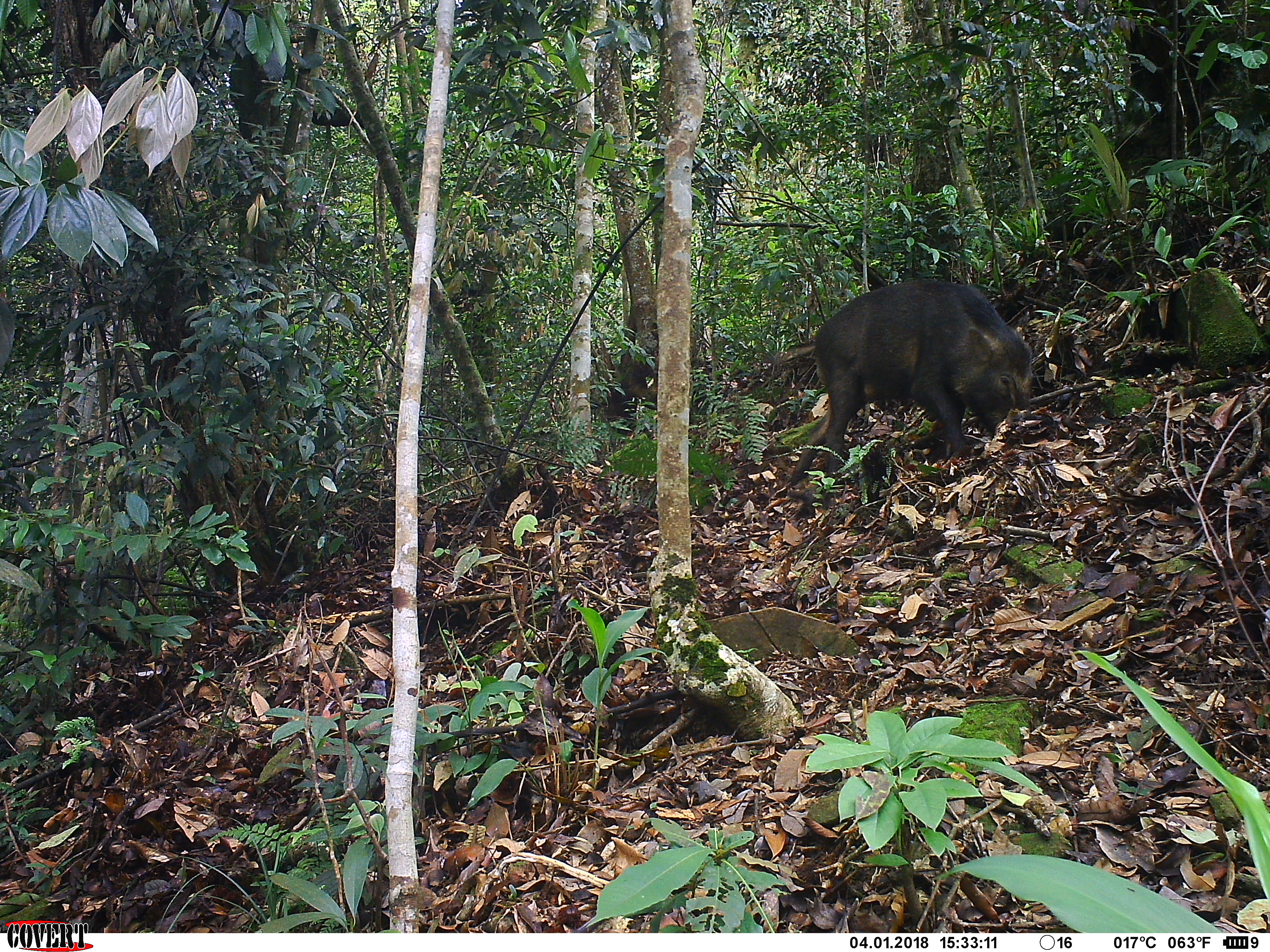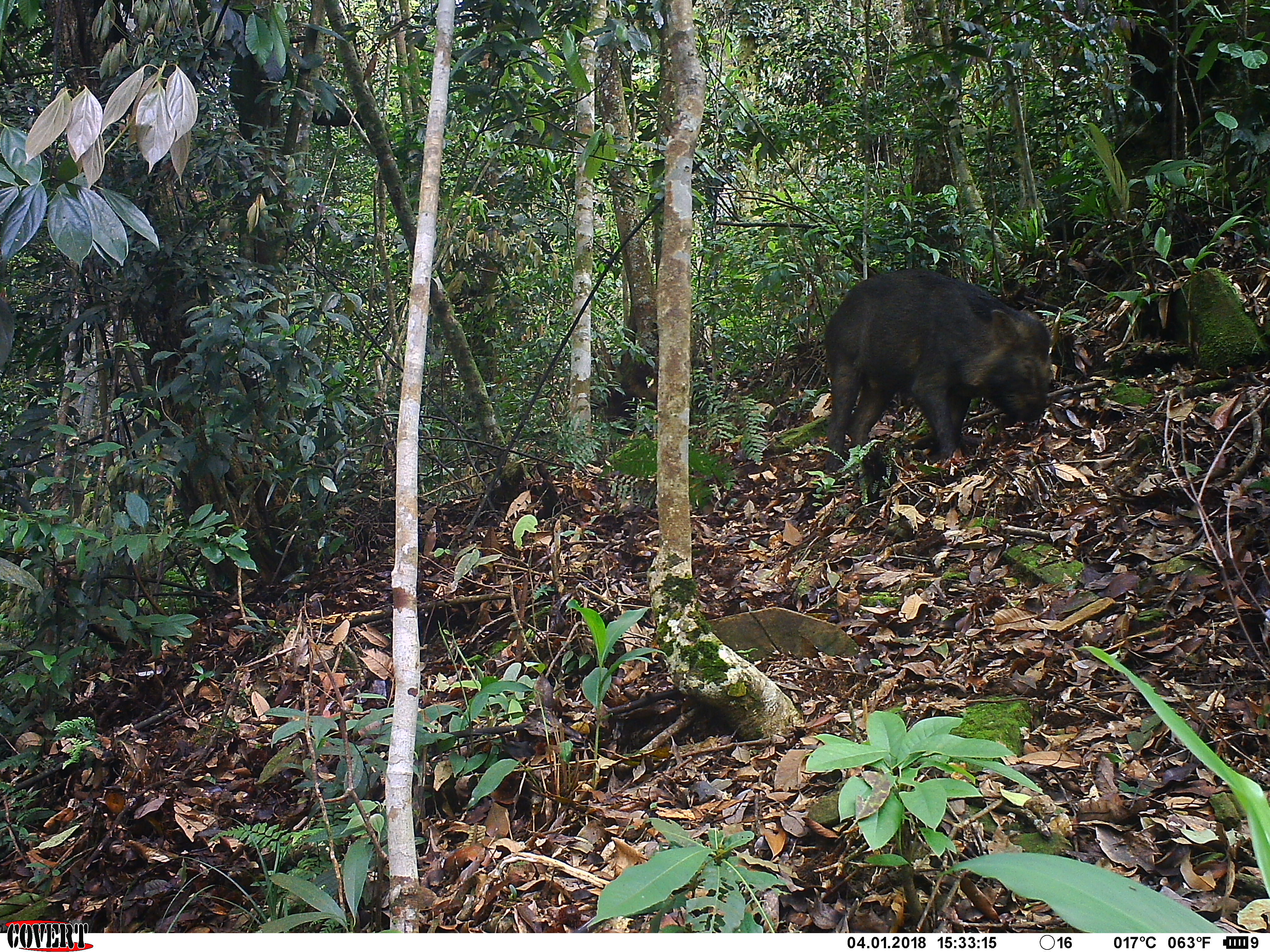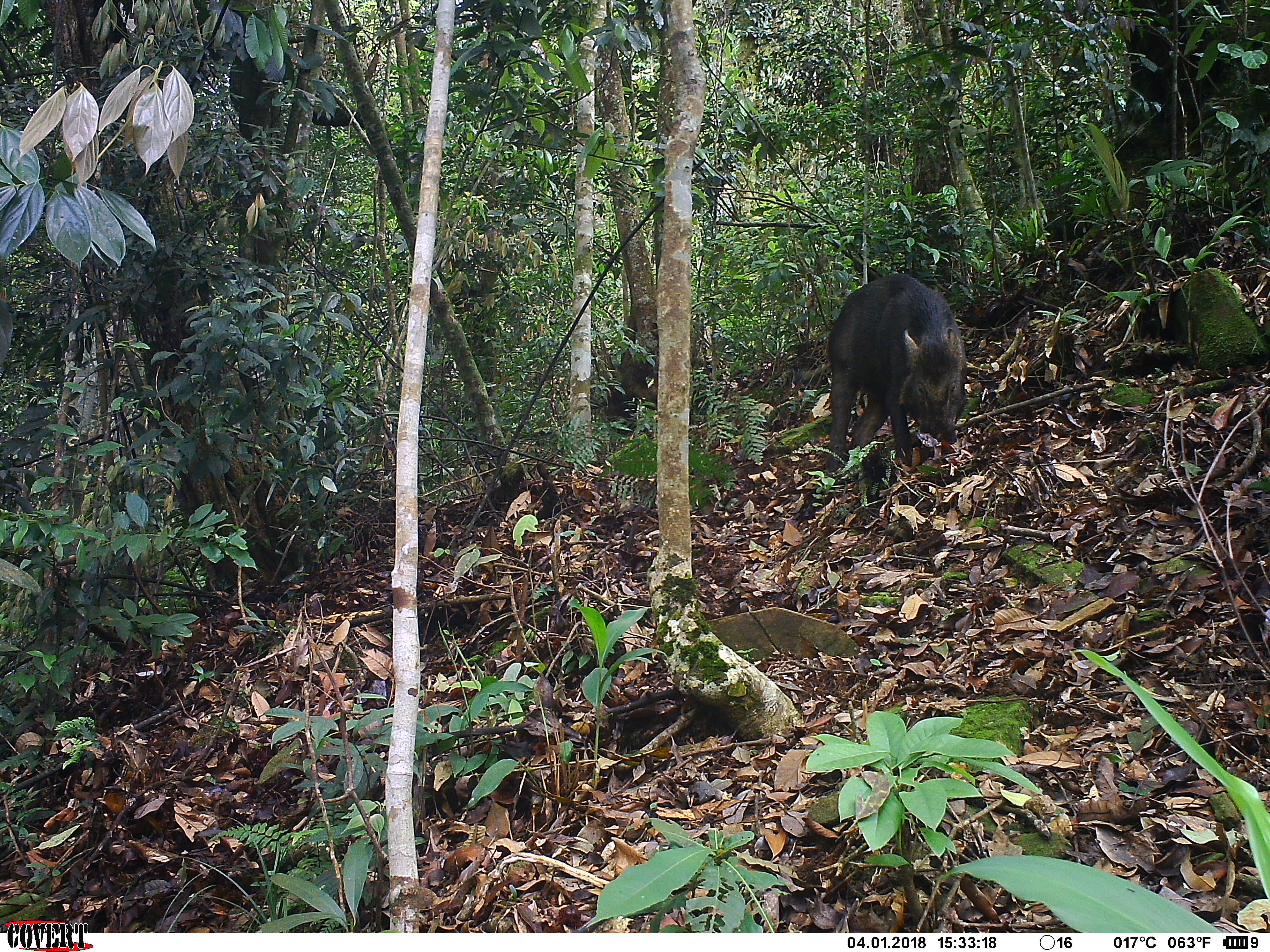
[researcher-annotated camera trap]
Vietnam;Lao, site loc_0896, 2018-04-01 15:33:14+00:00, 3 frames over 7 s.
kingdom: Animalia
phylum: Chordata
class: Mammalia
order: Artiodactyla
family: Suidae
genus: Sus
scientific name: Sus scrofa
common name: eurasian wild pig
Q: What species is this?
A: Eurasian wild pig (Sus scrofa).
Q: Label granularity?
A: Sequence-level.